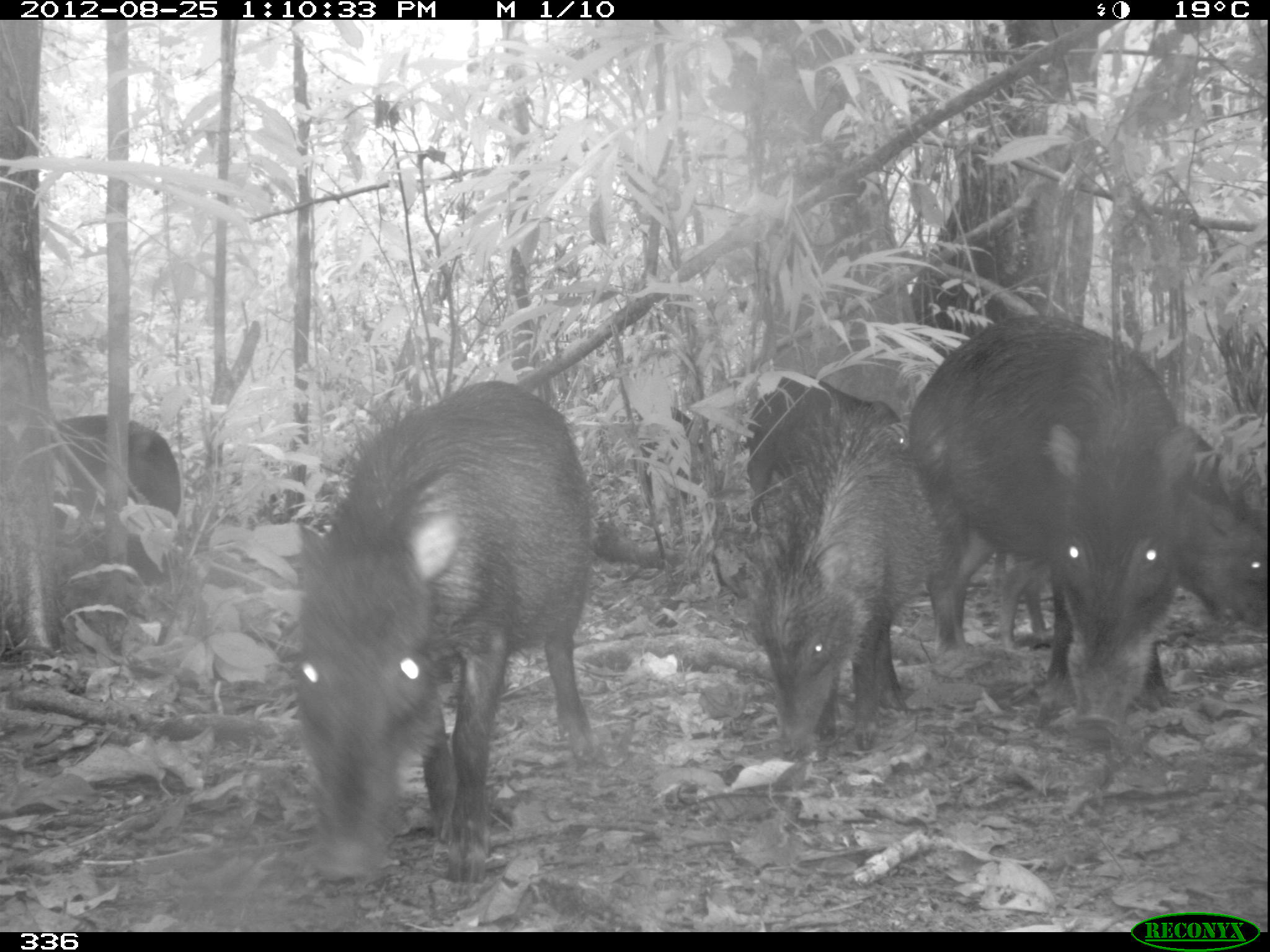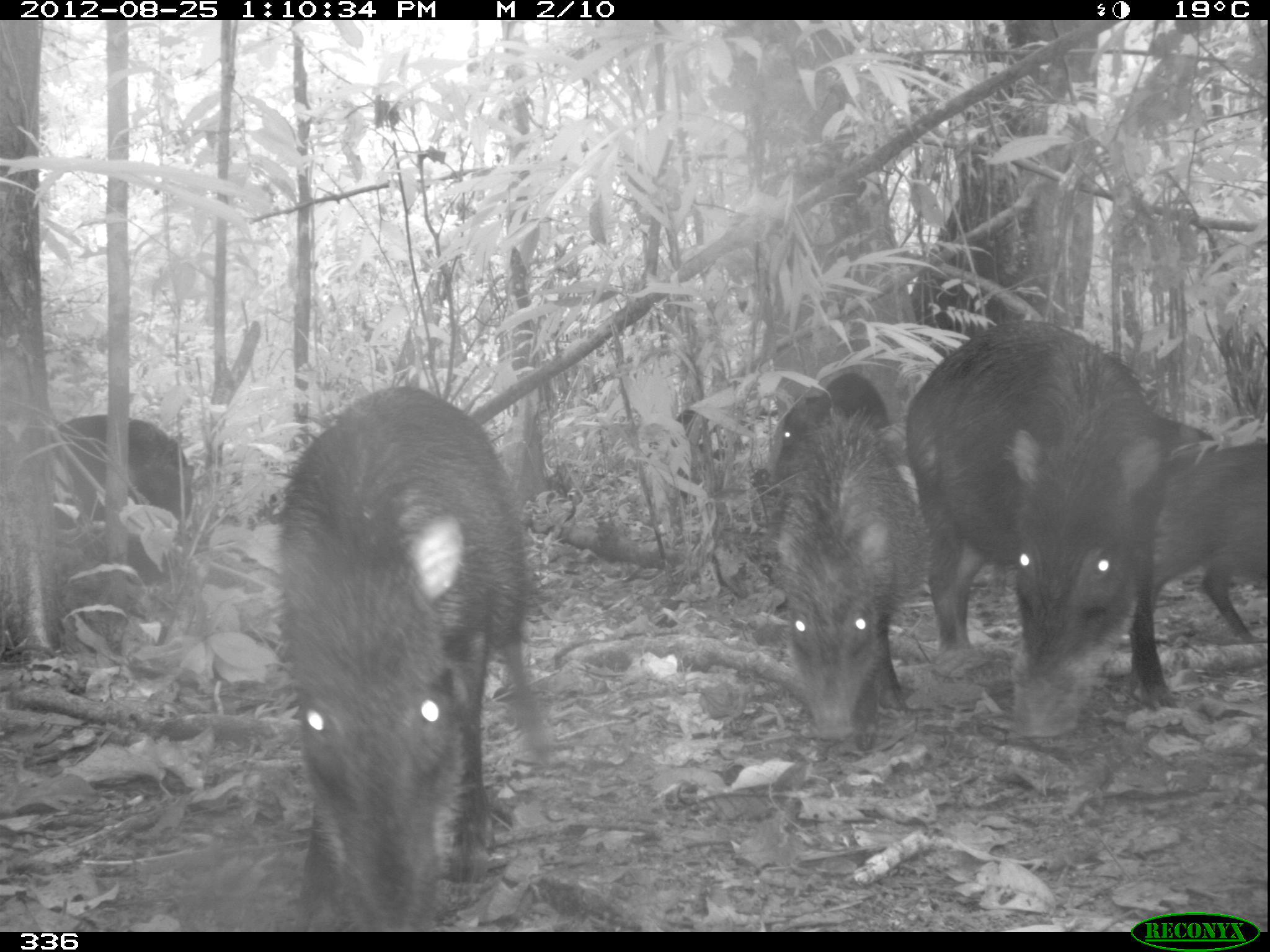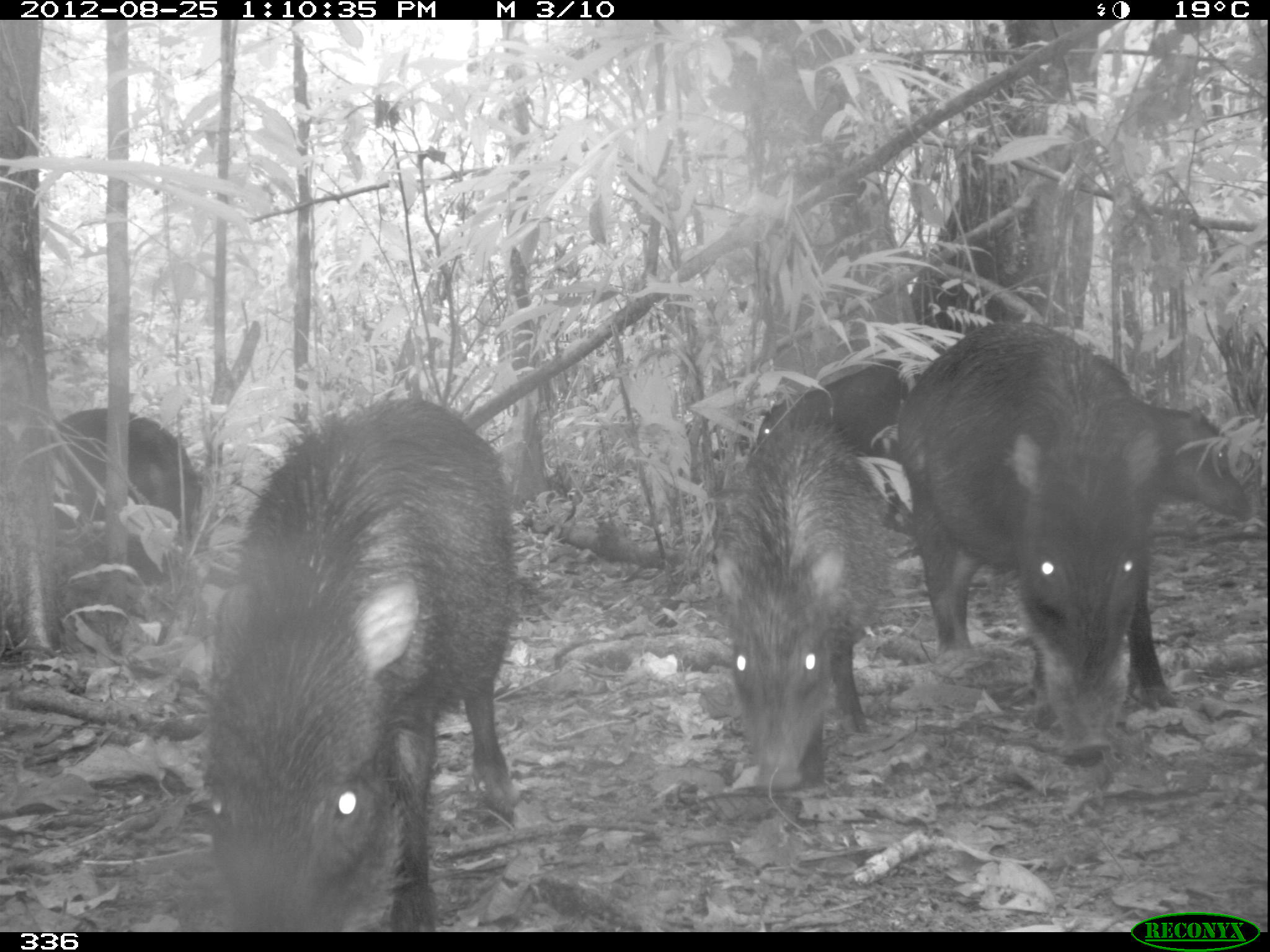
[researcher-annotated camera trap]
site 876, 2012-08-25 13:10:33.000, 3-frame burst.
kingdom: Animalia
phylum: Chordata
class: Mammalia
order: Artiodactyla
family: Tayassuidae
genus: Tayassu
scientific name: Tayassu pecari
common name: white-lipped peccary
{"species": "Tayassu pecari (white-lipped peccary)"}